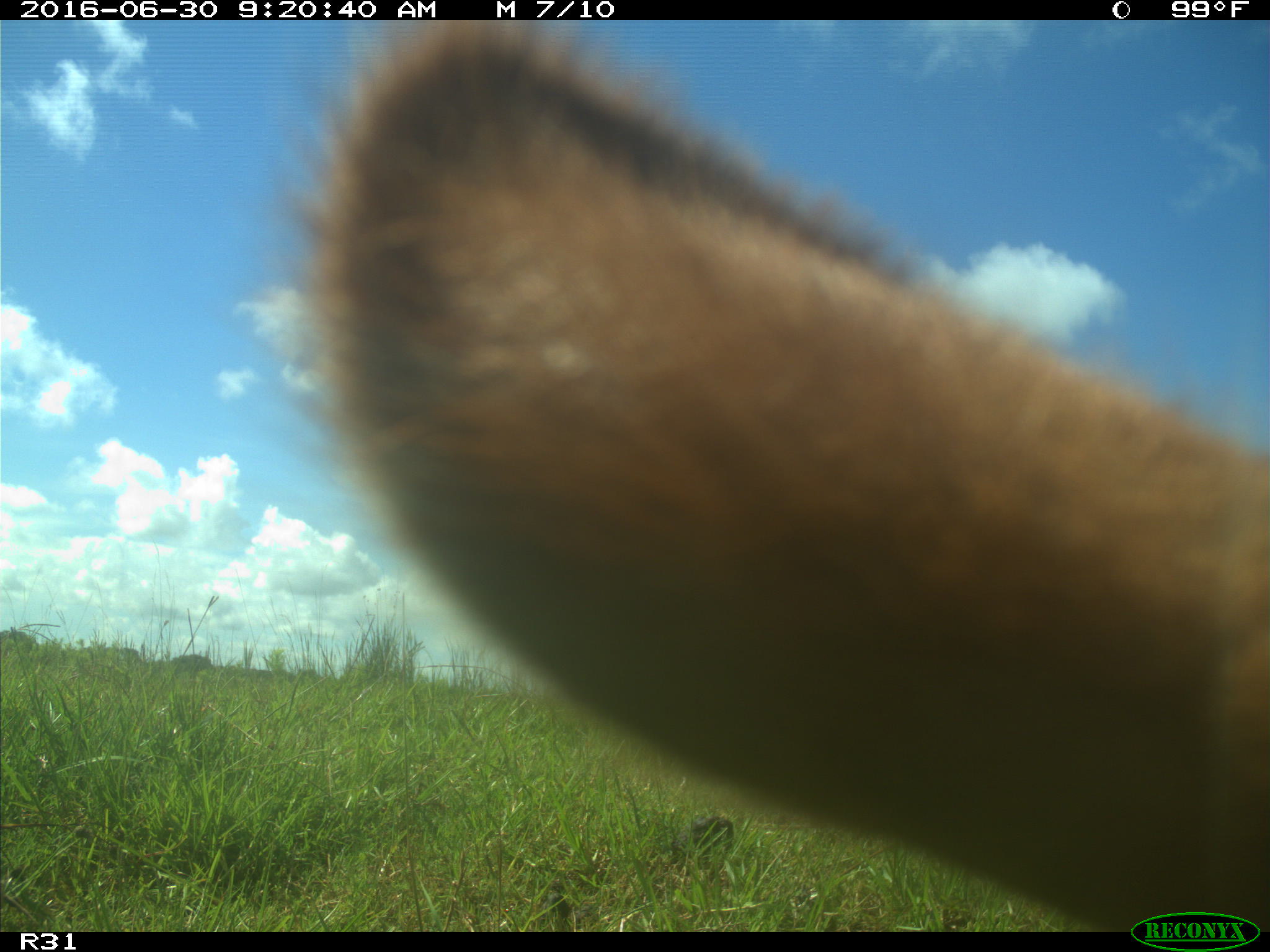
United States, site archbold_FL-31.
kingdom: Animalia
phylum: Chordata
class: Mammalia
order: Artiodactyla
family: Bovidae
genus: Bos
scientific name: Bos taurus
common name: domestic cow